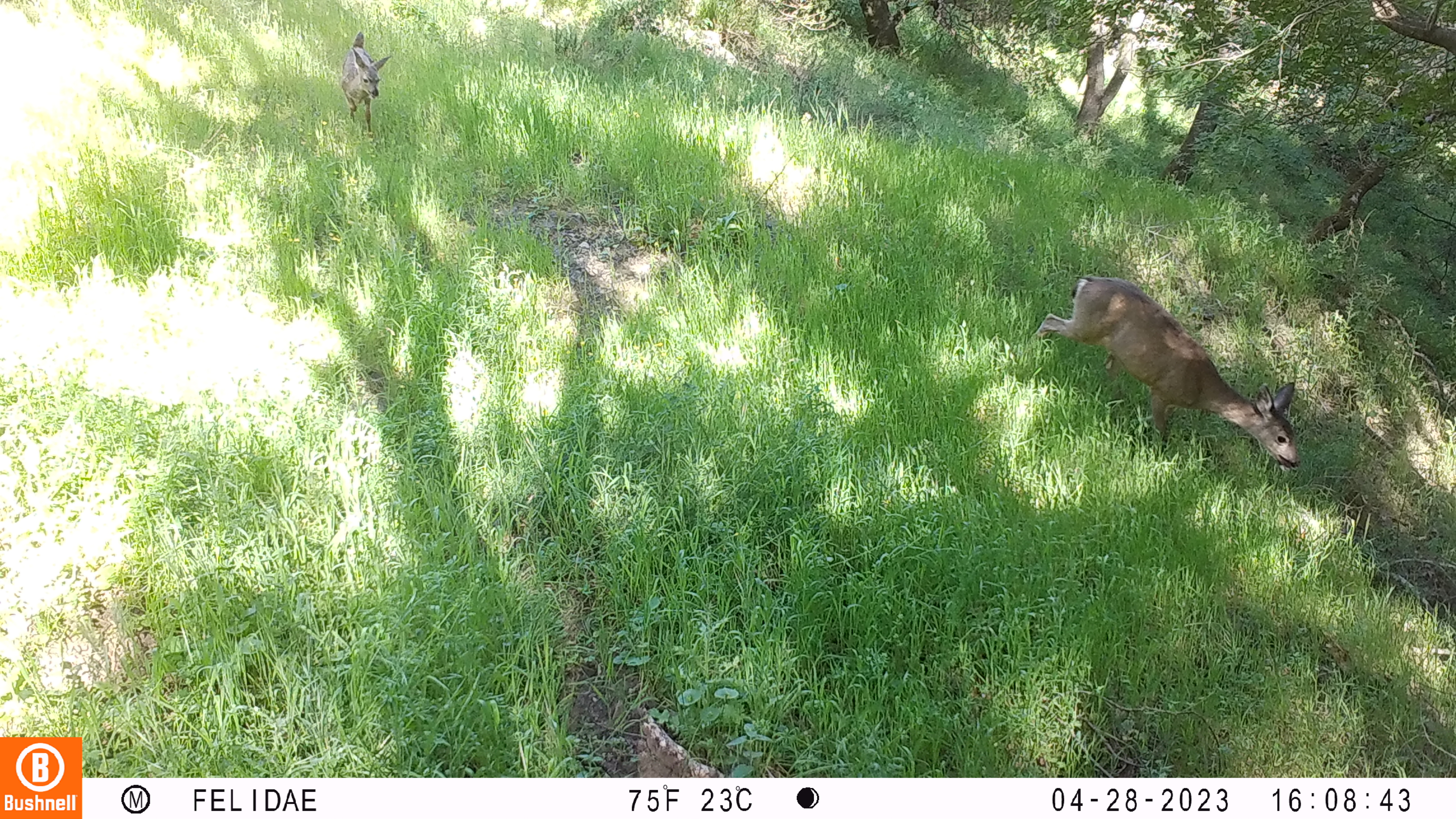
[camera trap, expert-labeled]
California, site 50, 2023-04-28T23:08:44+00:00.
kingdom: Animalia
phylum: Chordata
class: Mammalia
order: Artiodactyla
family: Cervidae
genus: Odocoileus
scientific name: Odocoileus hemionus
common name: mule deer